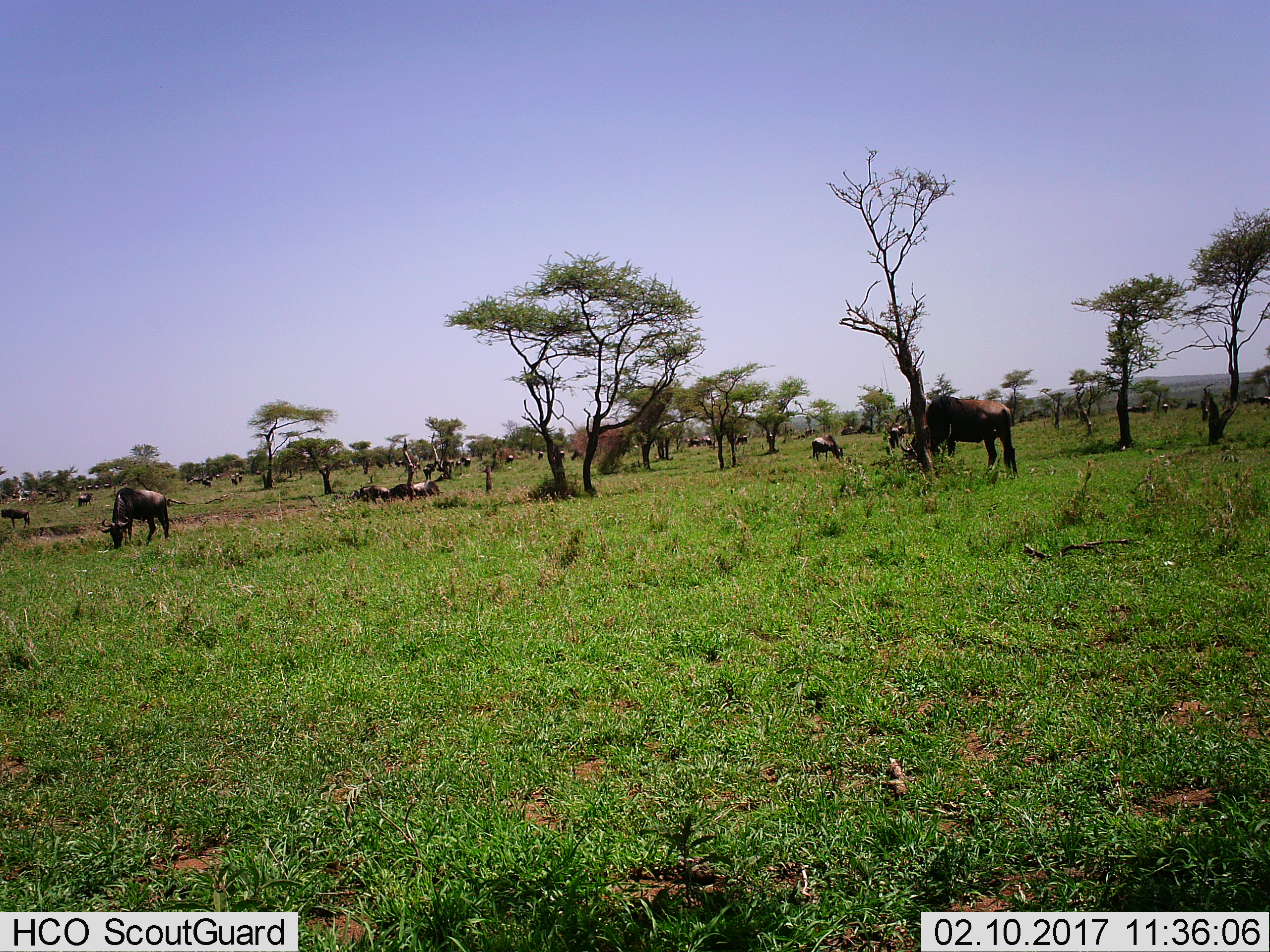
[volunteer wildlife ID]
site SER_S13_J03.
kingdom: Animalia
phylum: Chordata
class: Mammalia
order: Artiodactyla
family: Bovidae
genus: Connochaetes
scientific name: Connochaetes taurinus taurinus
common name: blue wildebeest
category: wildebeestblue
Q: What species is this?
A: Wildebeestblue (blue wildebeest) (Connochaetes taurinus taurinus).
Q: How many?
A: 11-50.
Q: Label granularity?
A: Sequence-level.